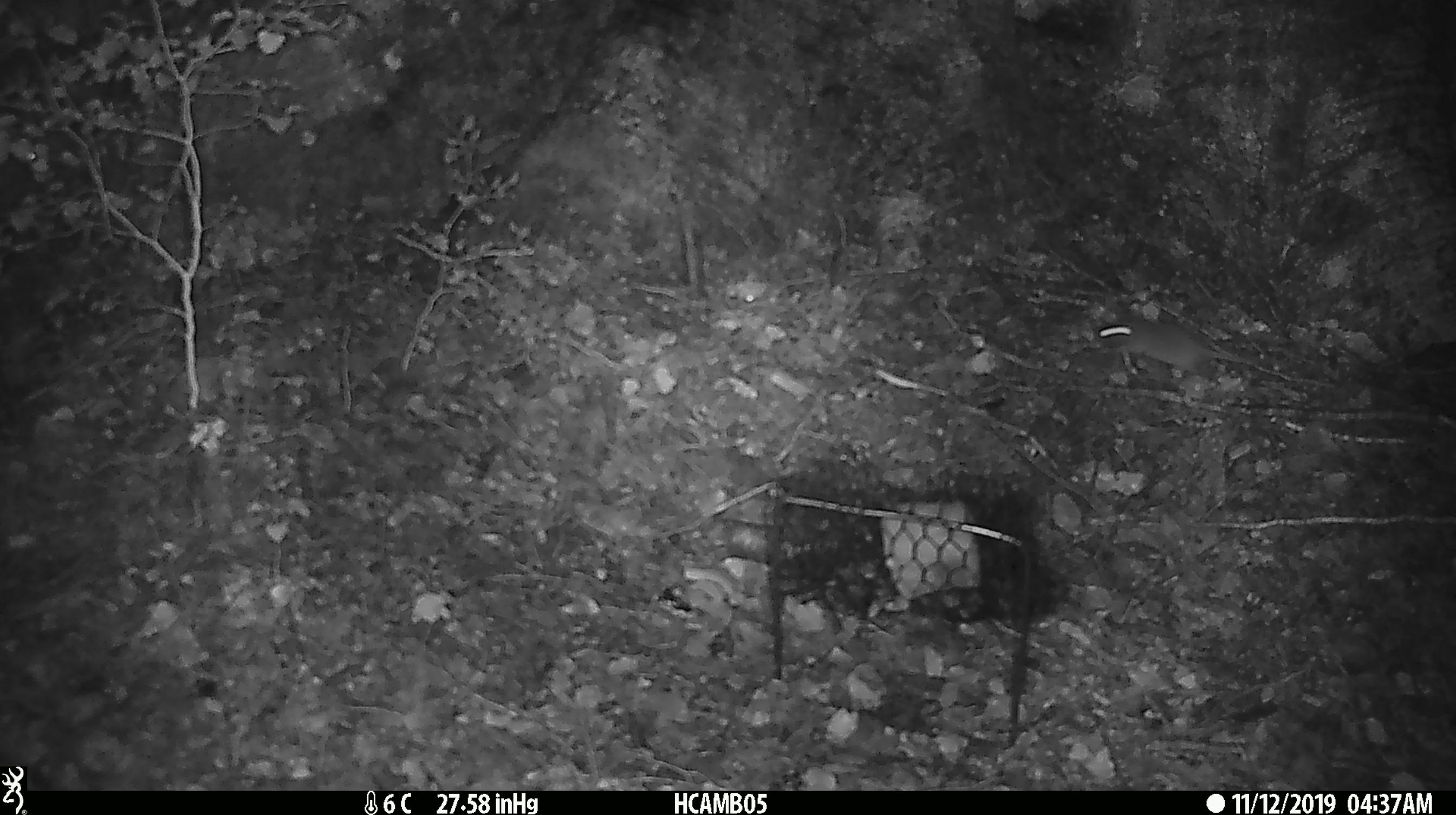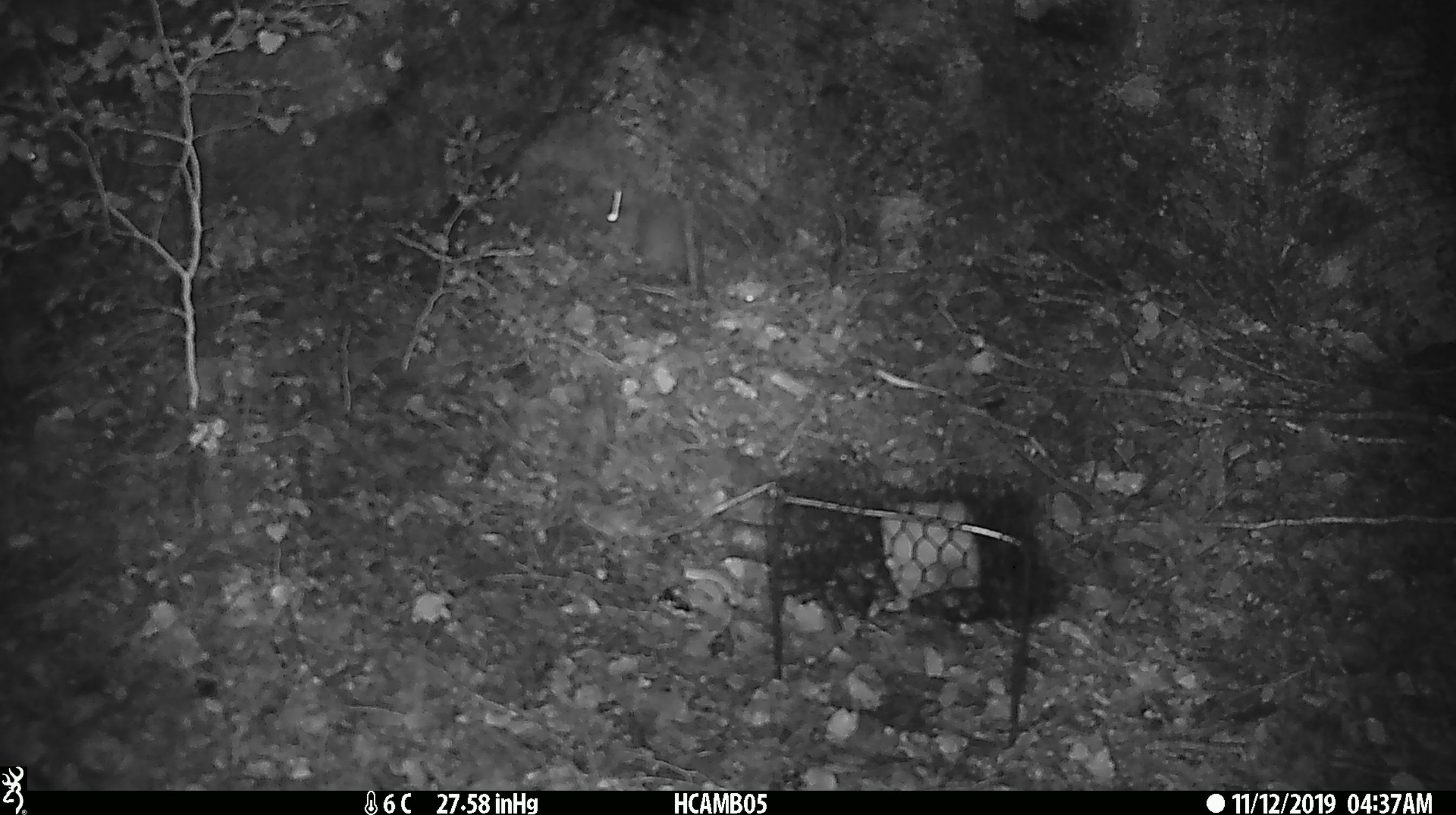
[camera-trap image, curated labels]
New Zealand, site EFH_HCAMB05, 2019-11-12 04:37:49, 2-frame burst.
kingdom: Animalia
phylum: Chordata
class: Mammalia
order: Rodentia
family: Muridae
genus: Mus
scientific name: Mus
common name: mouse